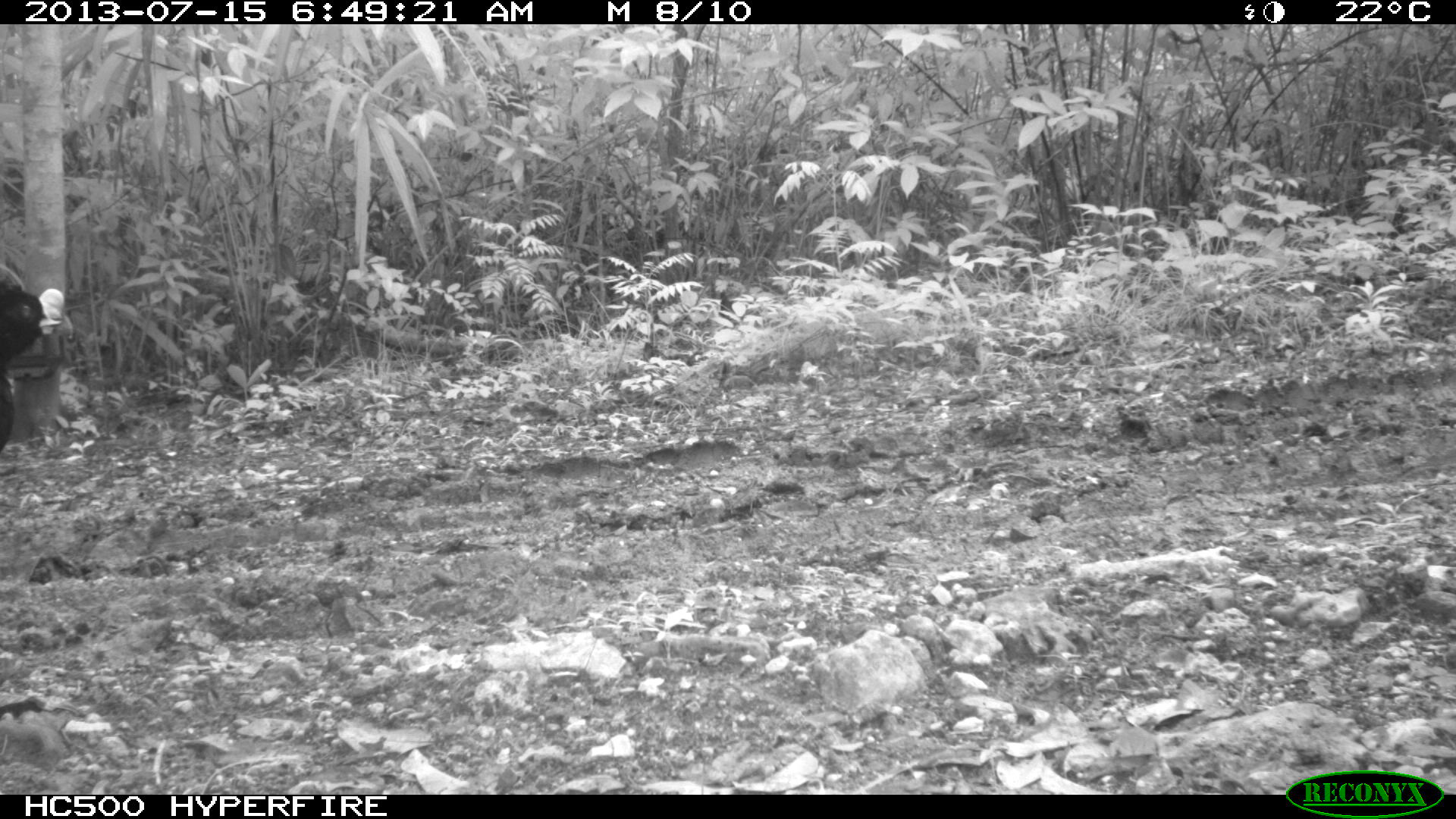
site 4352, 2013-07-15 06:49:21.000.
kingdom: Animalia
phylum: Chordata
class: Aves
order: Galliformes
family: Cracidae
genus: Crax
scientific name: Crax rubra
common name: great curassow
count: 1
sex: male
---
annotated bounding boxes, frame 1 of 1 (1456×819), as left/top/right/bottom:
crax rubra: 0/263/61/452